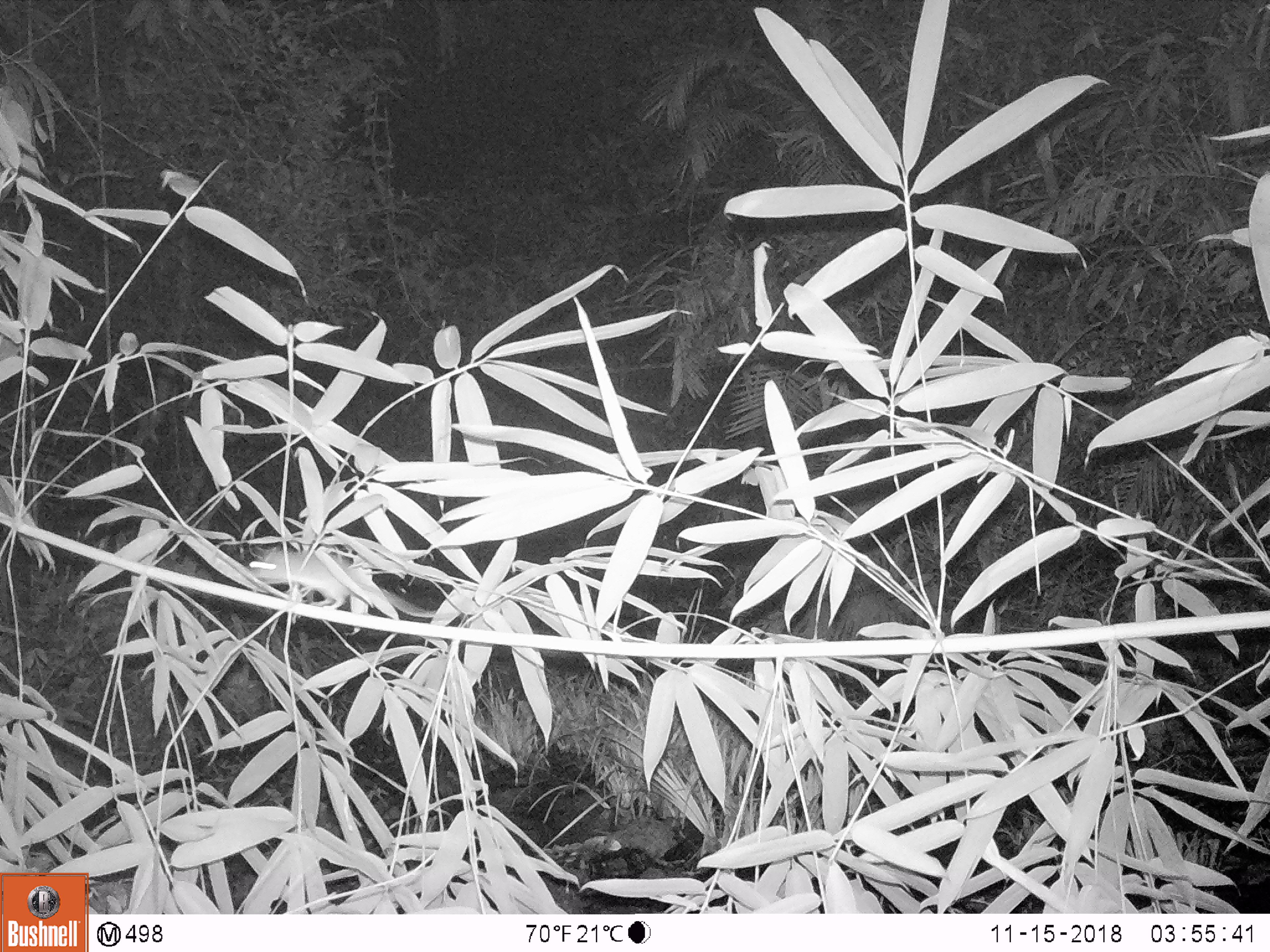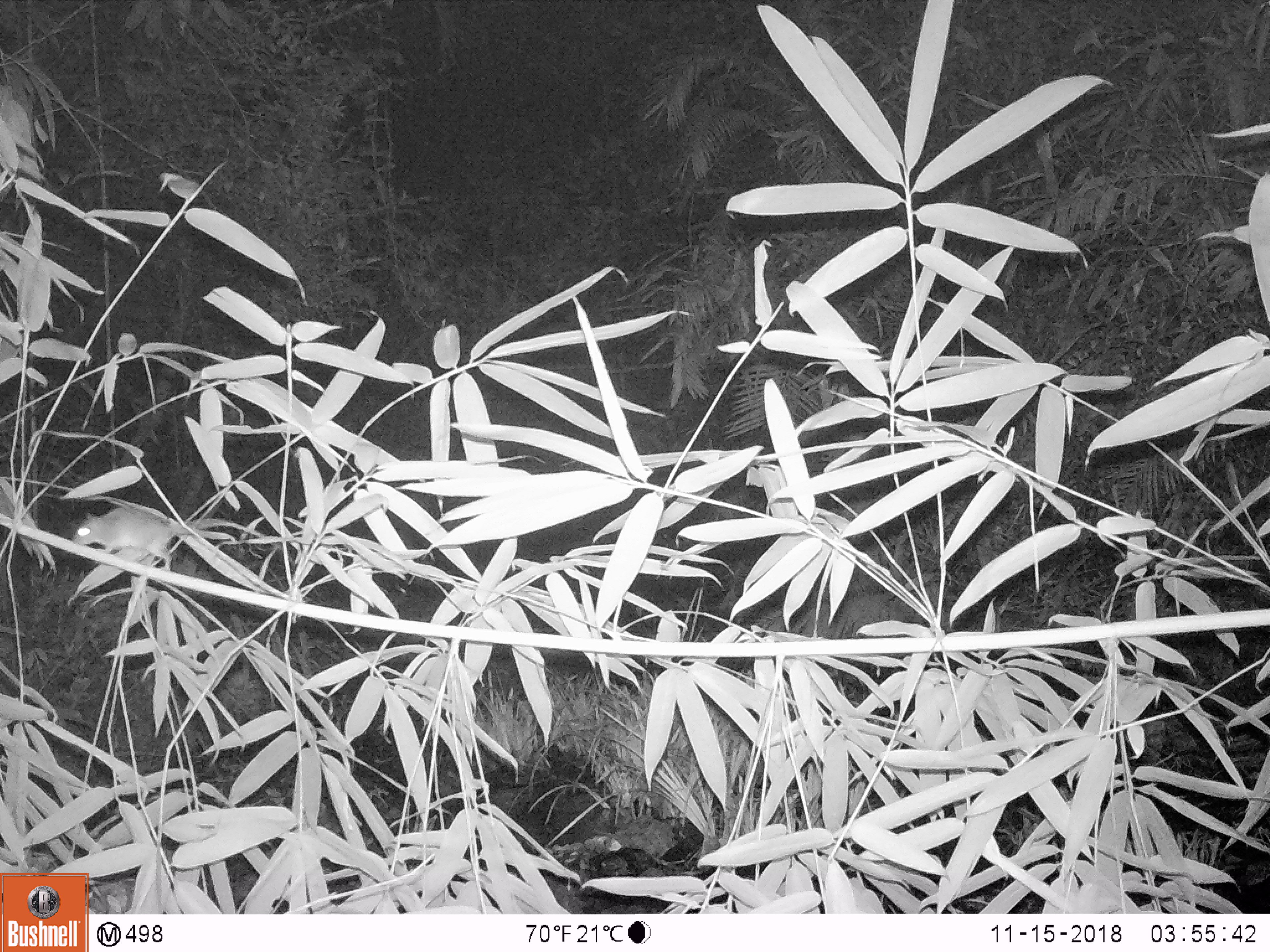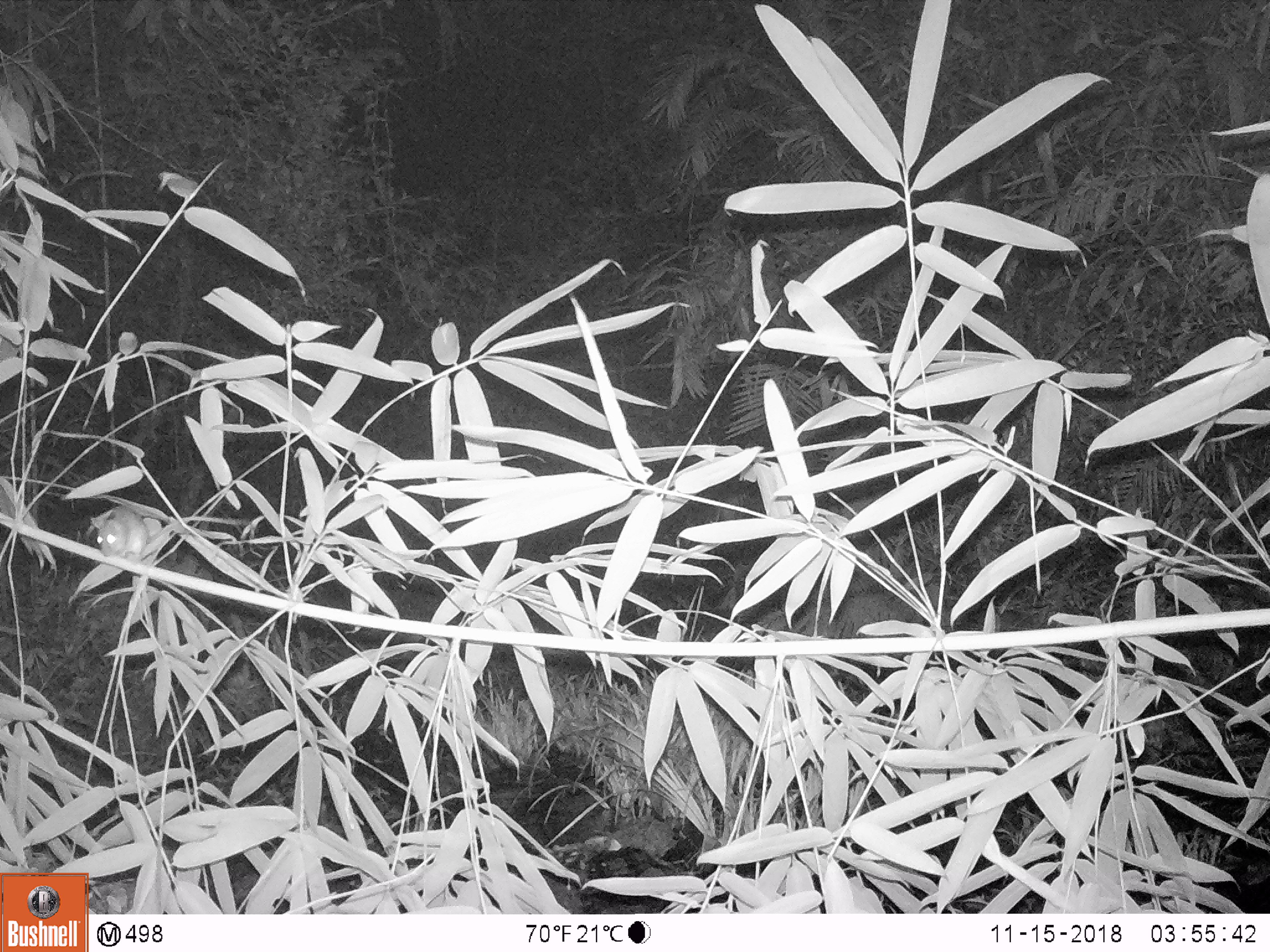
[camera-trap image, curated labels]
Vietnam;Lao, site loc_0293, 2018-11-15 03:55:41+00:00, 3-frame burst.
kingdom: Animalia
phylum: Chordata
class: Mammalia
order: Rodentia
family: Muridae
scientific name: Muridae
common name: old-world mice and rats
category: unidentified murid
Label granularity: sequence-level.